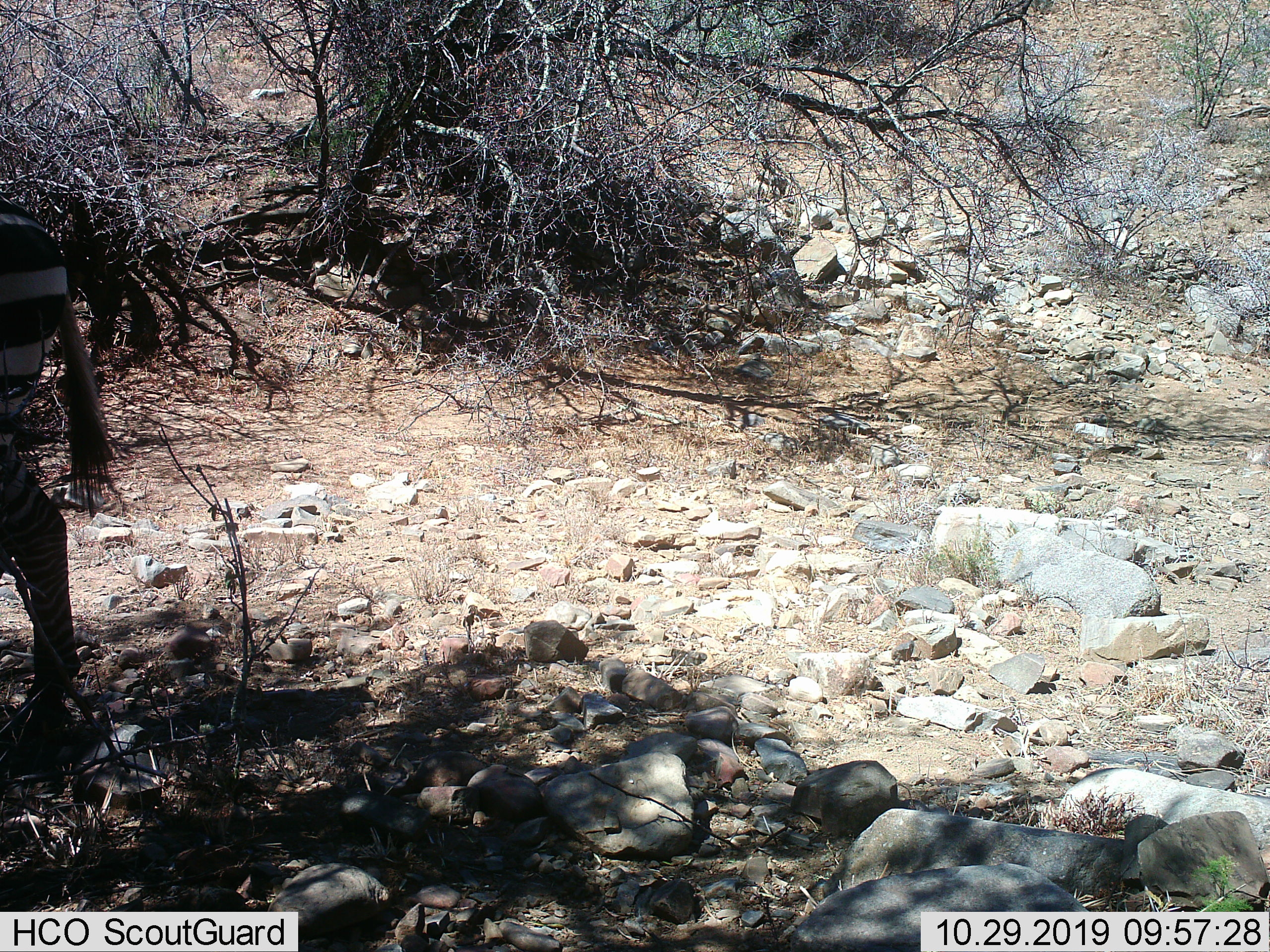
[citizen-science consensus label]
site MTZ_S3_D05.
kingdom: Animalia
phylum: Chordata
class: Mammalia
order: Perissodactyla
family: Equidae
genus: Equus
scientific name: Equus zebra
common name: mountain zebra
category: zebramountain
Zebramountain (mountain zebra) (Equus zebra), count 1. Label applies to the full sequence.